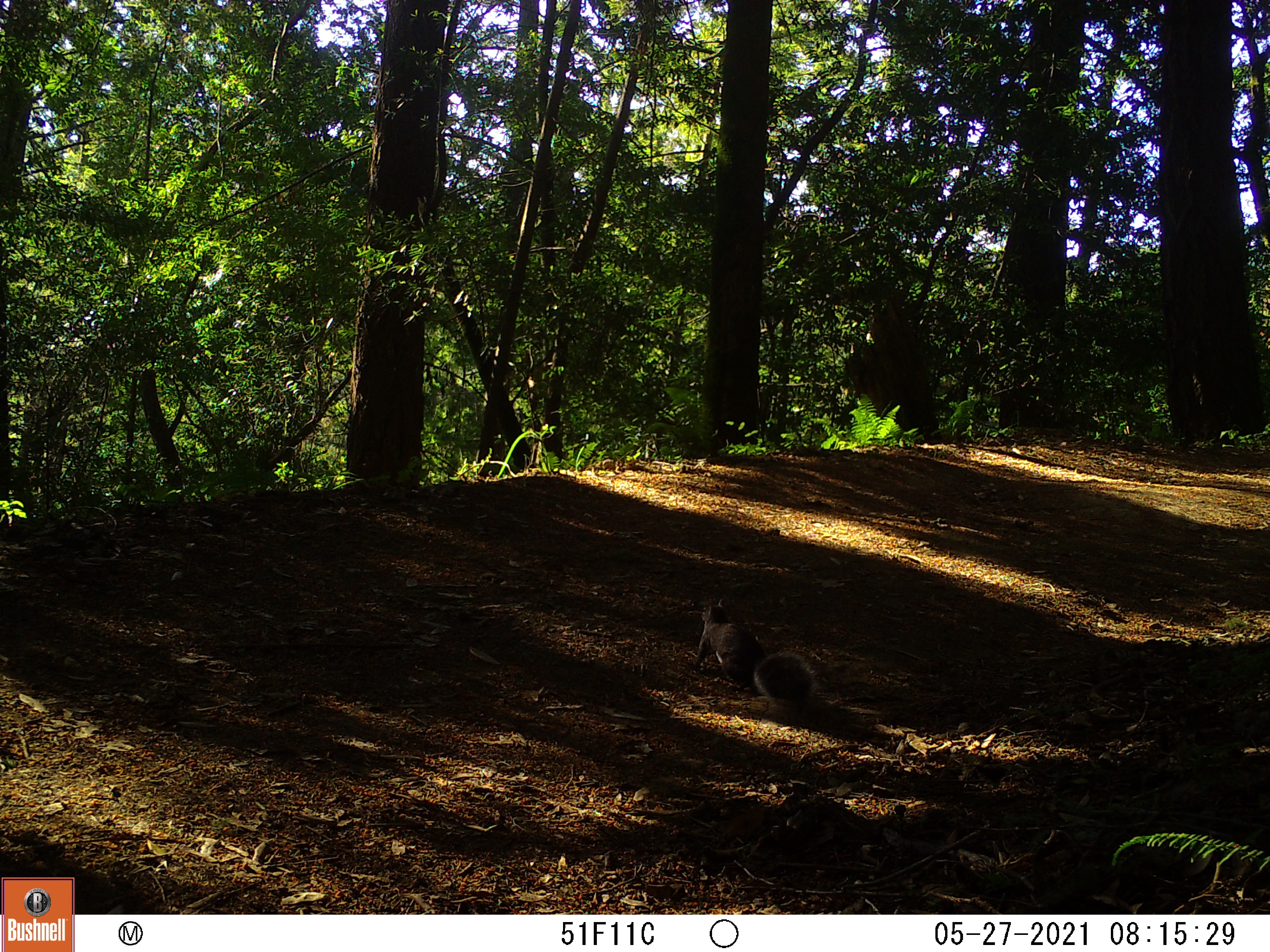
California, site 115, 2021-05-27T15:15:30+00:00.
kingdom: Animalia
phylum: Chordata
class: Mammalia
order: Rodentia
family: Sciuridae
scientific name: Sciuridae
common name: squirrel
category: unknown squirrel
Unknown squirrel (squirrel) (Sciuridae).